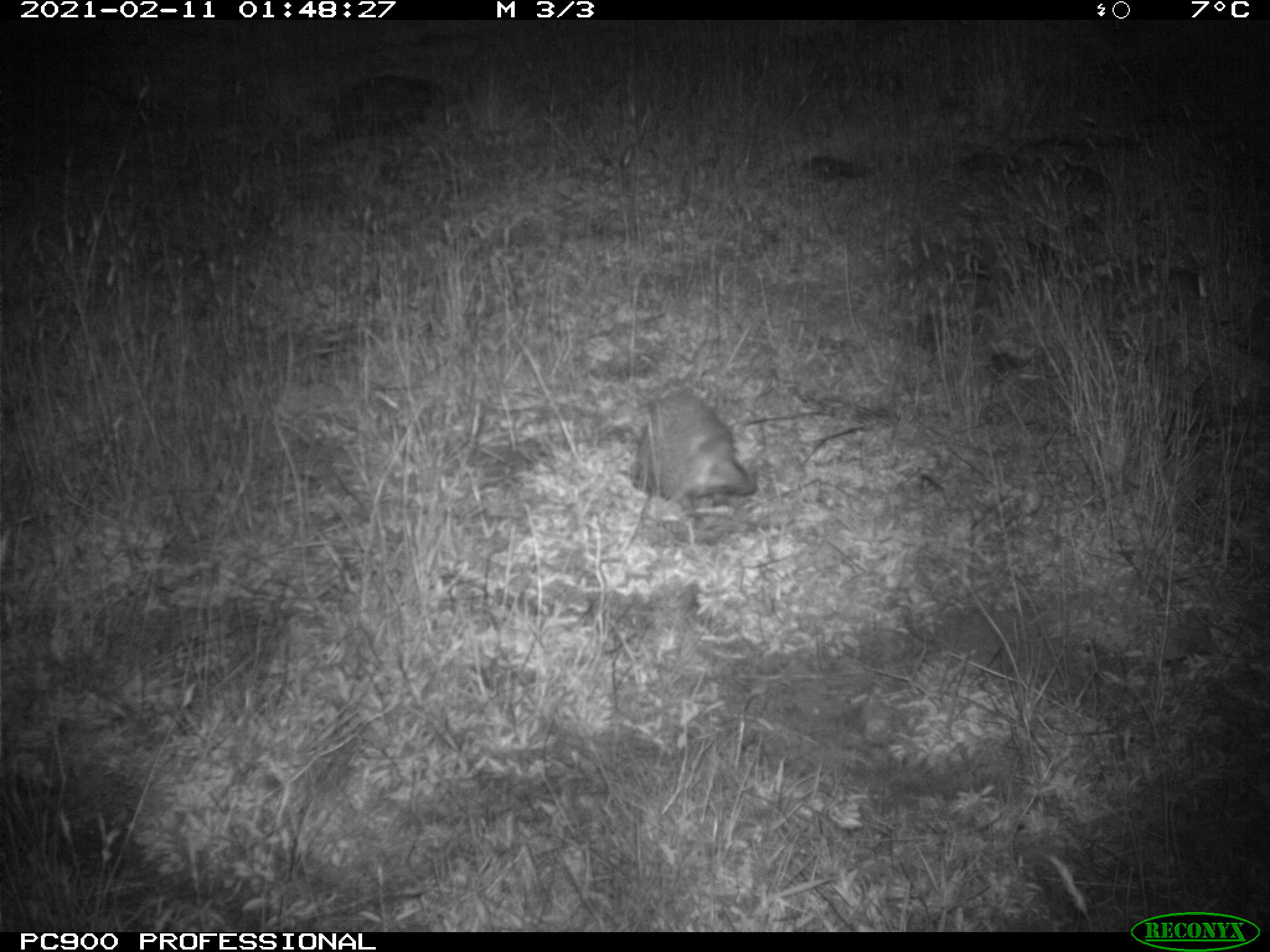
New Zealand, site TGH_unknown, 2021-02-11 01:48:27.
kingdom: Animalia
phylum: Chordata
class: Mammalia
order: Eulipotyphla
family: Erinaceidae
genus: Erinaceus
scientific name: Erinaceus europaeus europaeus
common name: european hedgehog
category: hedgehog